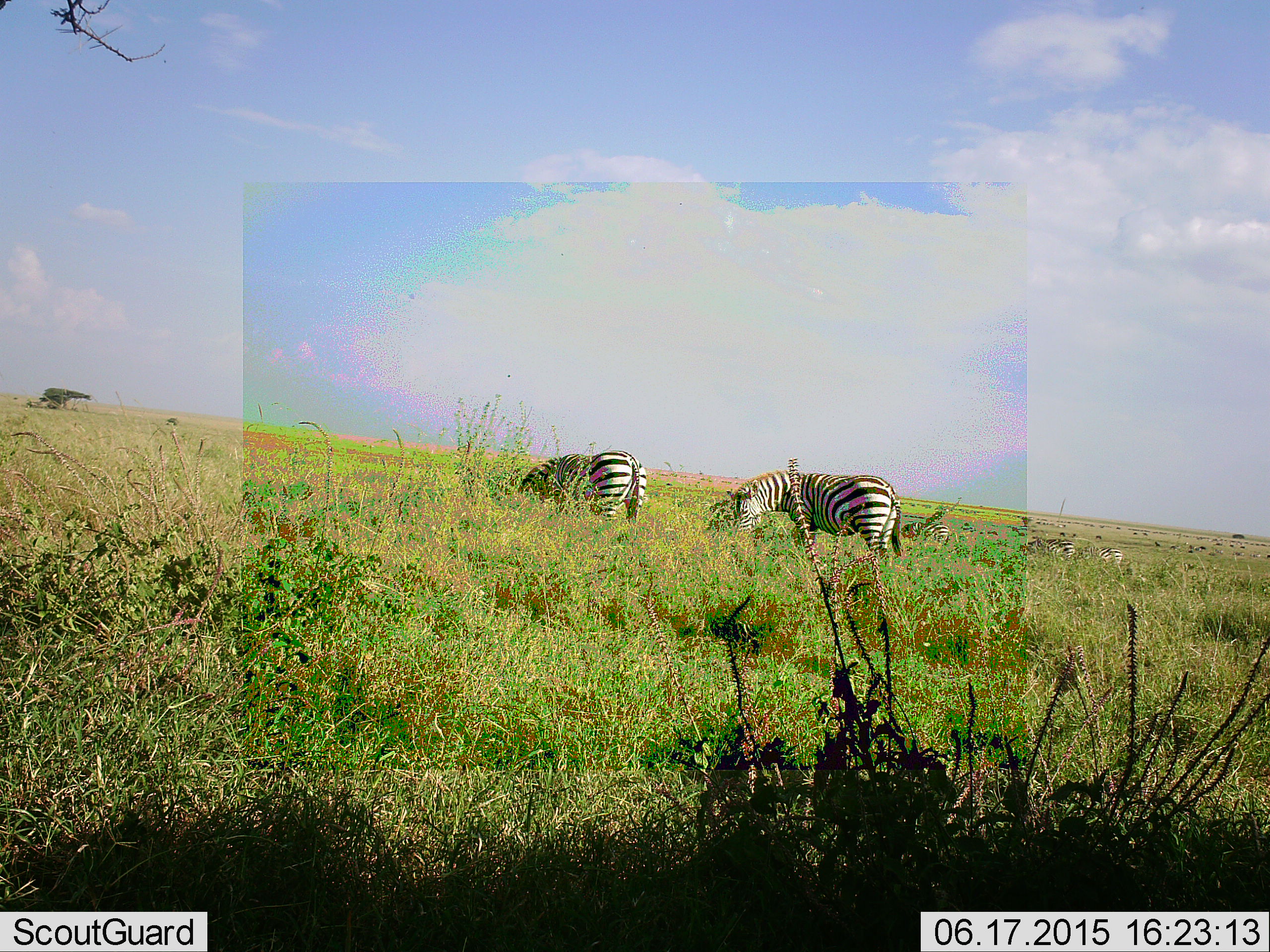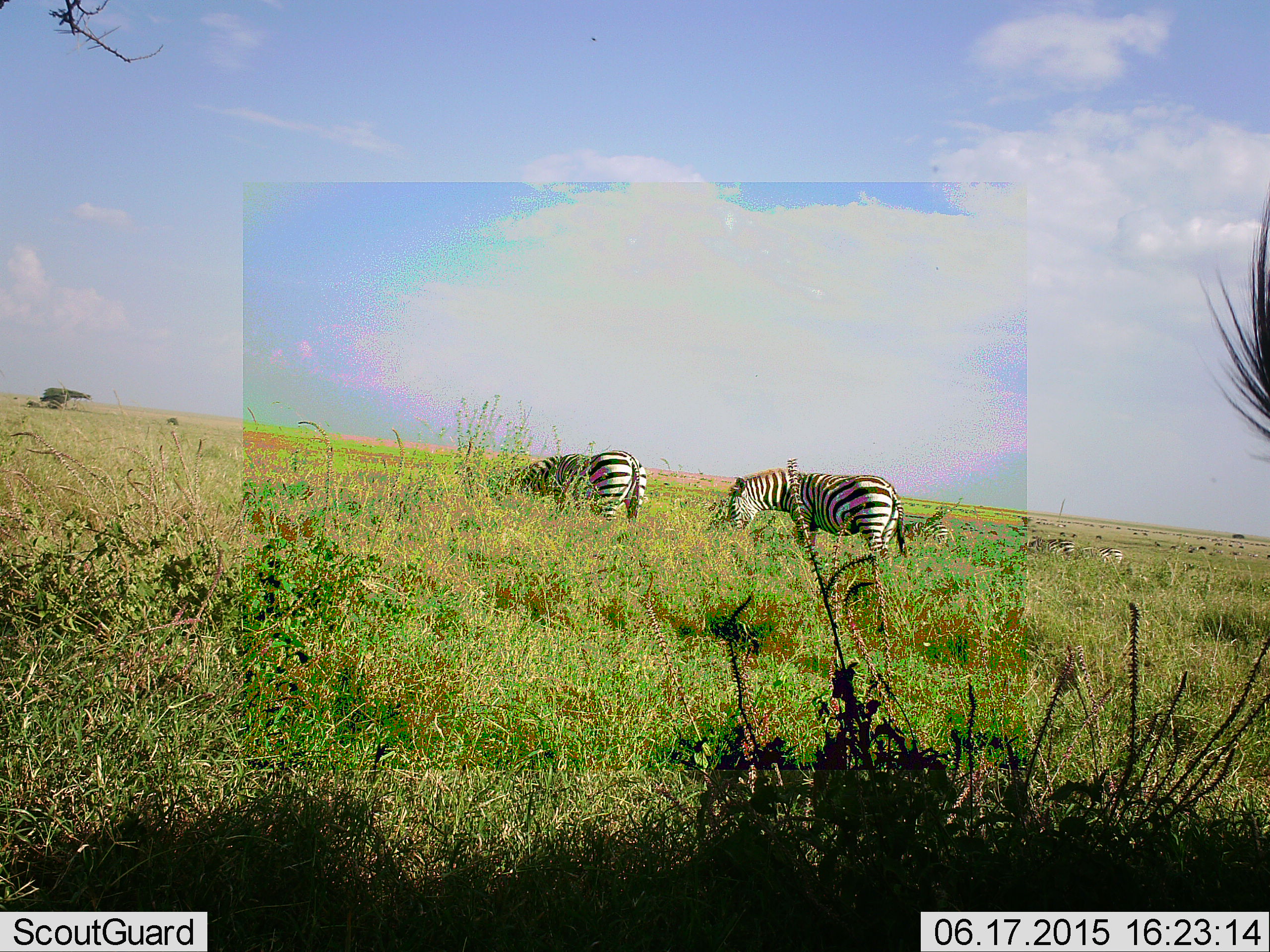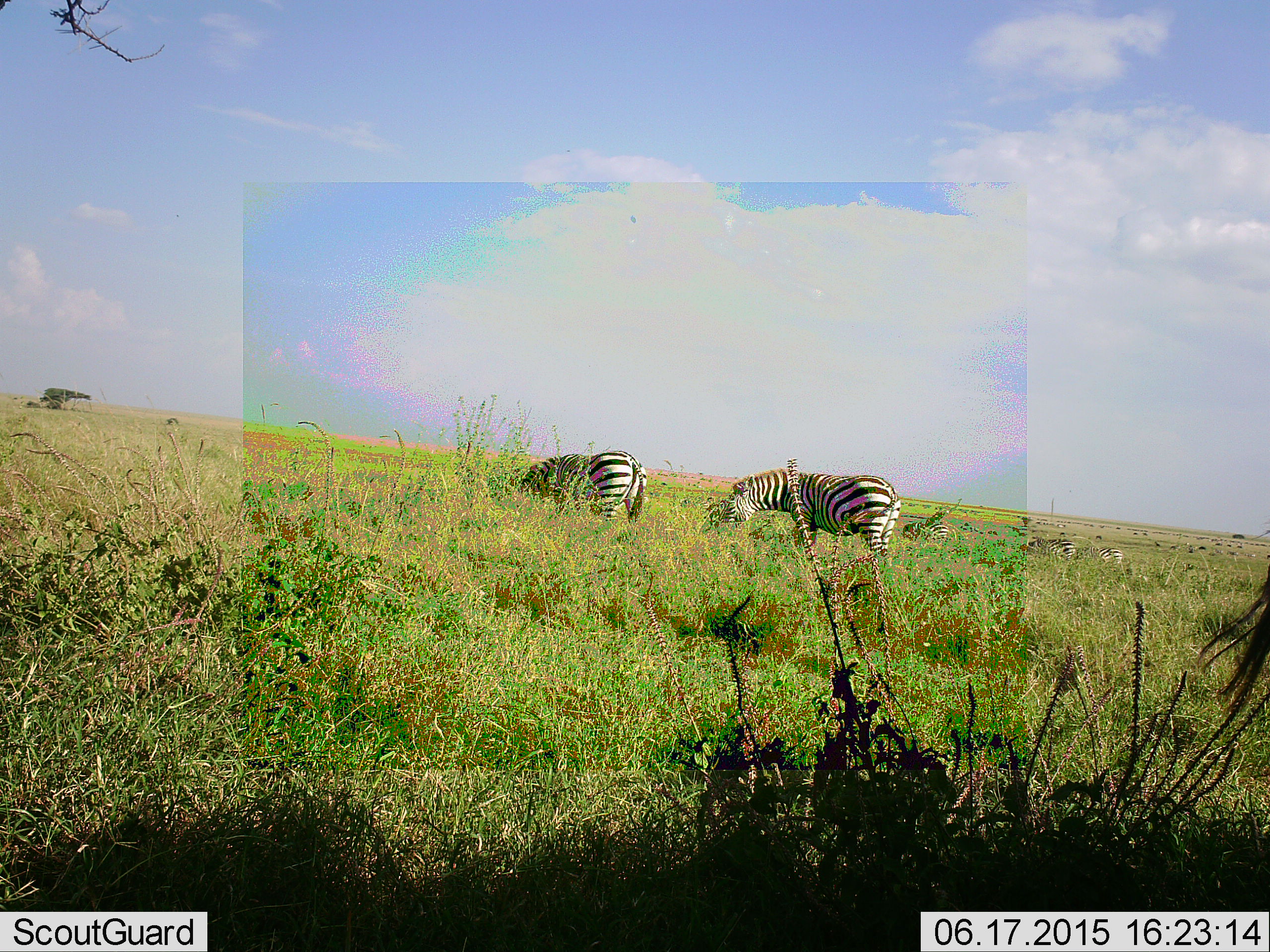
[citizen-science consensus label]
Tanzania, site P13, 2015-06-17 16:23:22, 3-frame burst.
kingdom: Animalia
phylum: Chordata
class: Mammalia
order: Perissodactyla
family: Equidae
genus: Equus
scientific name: Equus quagga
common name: plains zebra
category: zebra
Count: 2.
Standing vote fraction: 45%.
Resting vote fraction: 0%.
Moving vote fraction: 9%.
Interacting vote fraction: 0%.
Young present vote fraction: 0%.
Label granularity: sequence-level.